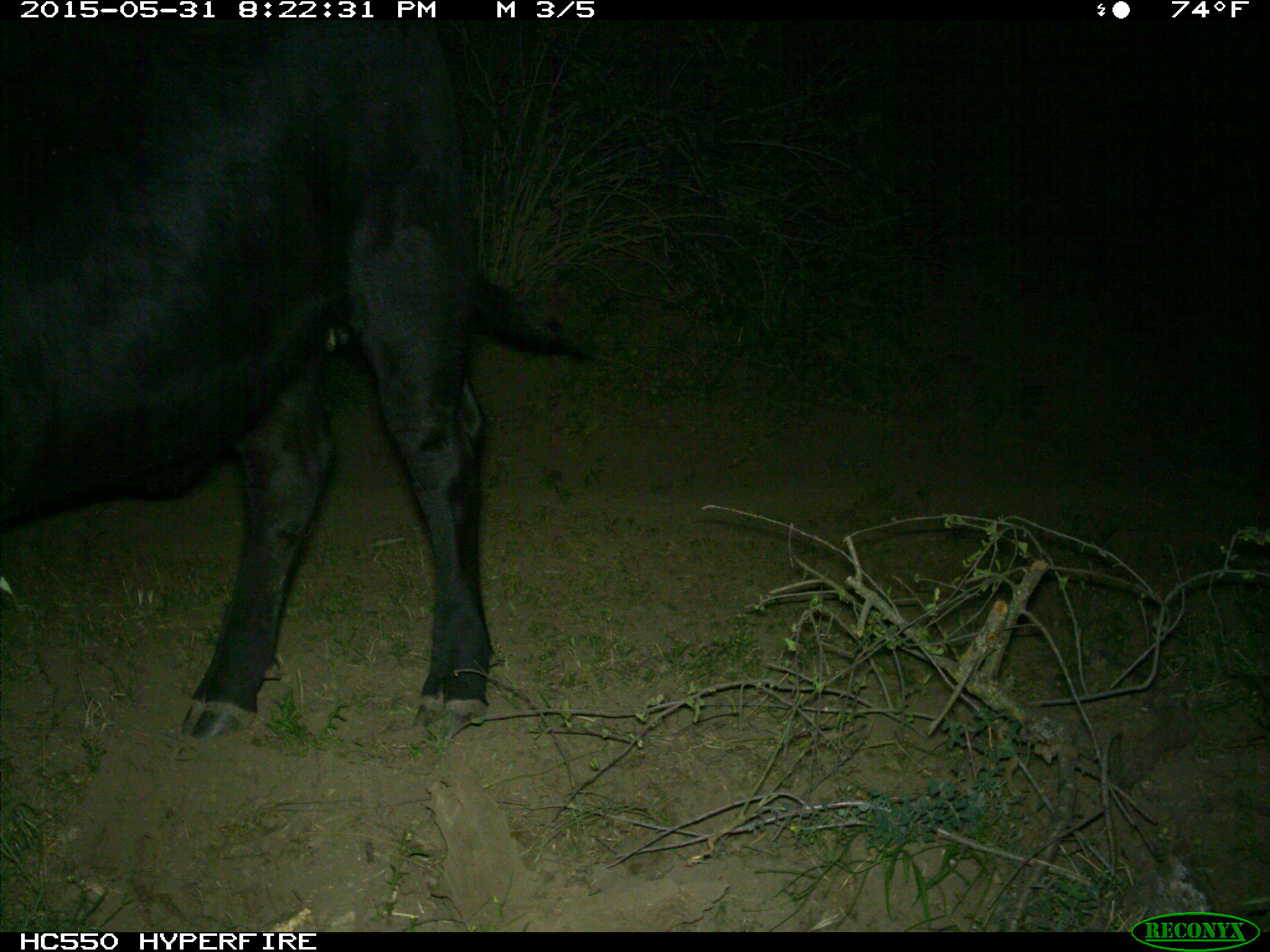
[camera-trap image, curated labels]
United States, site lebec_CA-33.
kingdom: Animalia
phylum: Chordata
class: Mammalia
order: Artiodactyla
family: Bovidae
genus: Bos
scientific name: Bos taurus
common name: domestic cow